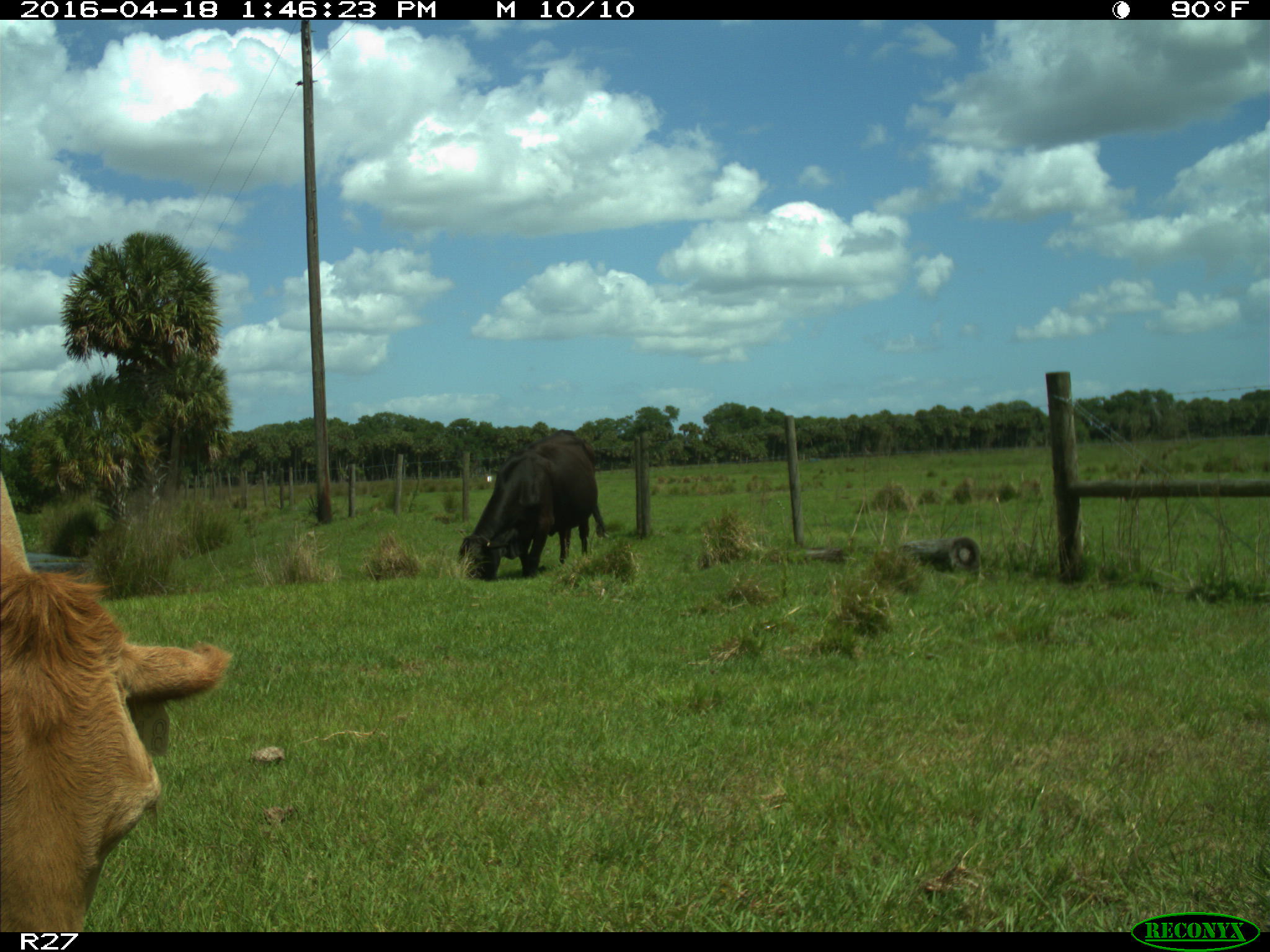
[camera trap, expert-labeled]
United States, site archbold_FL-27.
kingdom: Animalia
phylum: Chordata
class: Mammalia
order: Artiodactyla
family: Bovidae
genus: Bos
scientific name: Bos taurus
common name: domestic cow